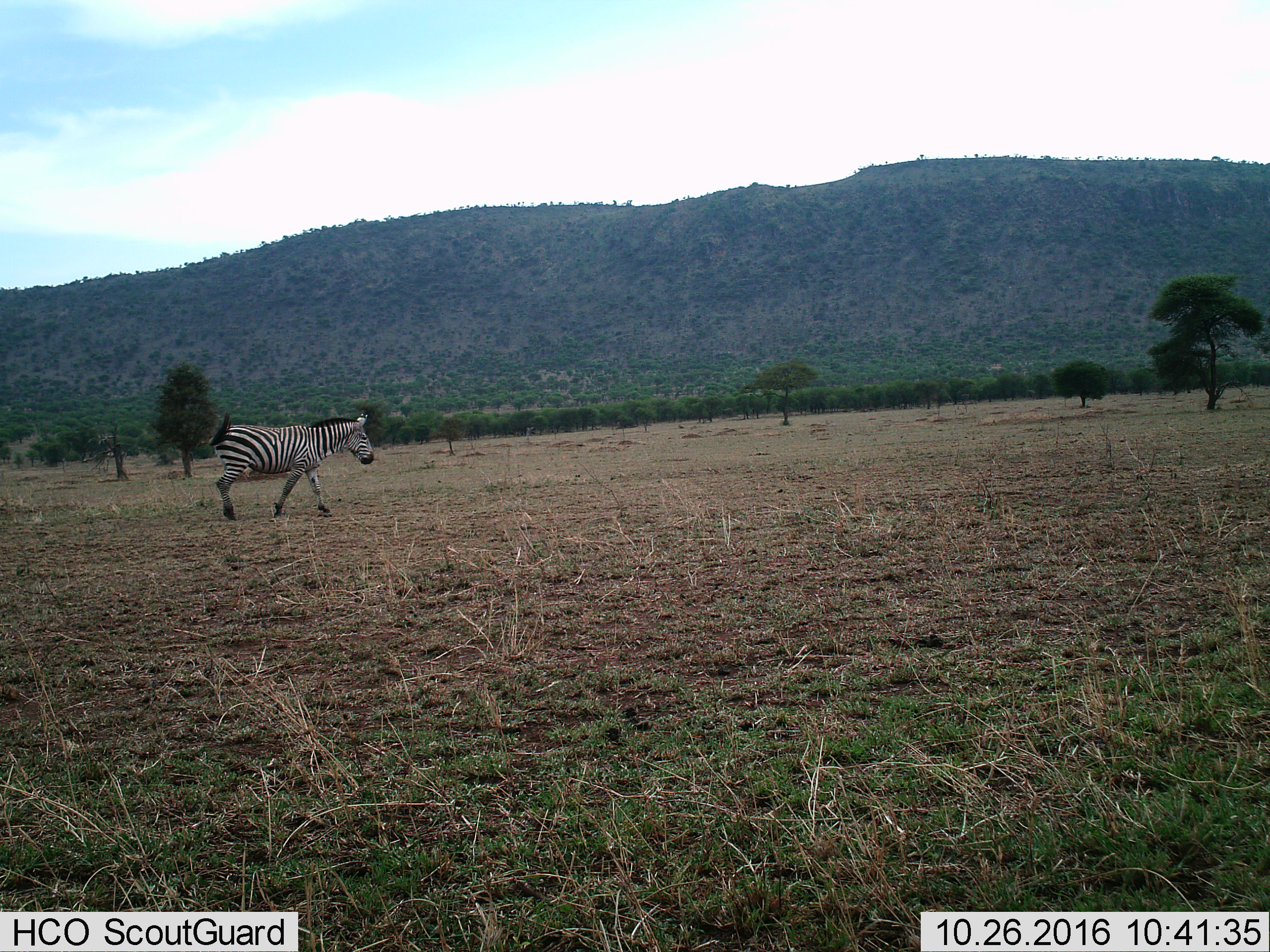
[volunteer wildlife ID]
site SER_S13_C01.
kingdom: Animalia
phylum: Chordata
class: Mammalia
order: Perissodactyla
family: Equidae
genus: Equus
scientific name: Equus quagga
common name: plains zebra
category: zebraplains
Zebraplains (plains zebra) (Equus quagga), count 1. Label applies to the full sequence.